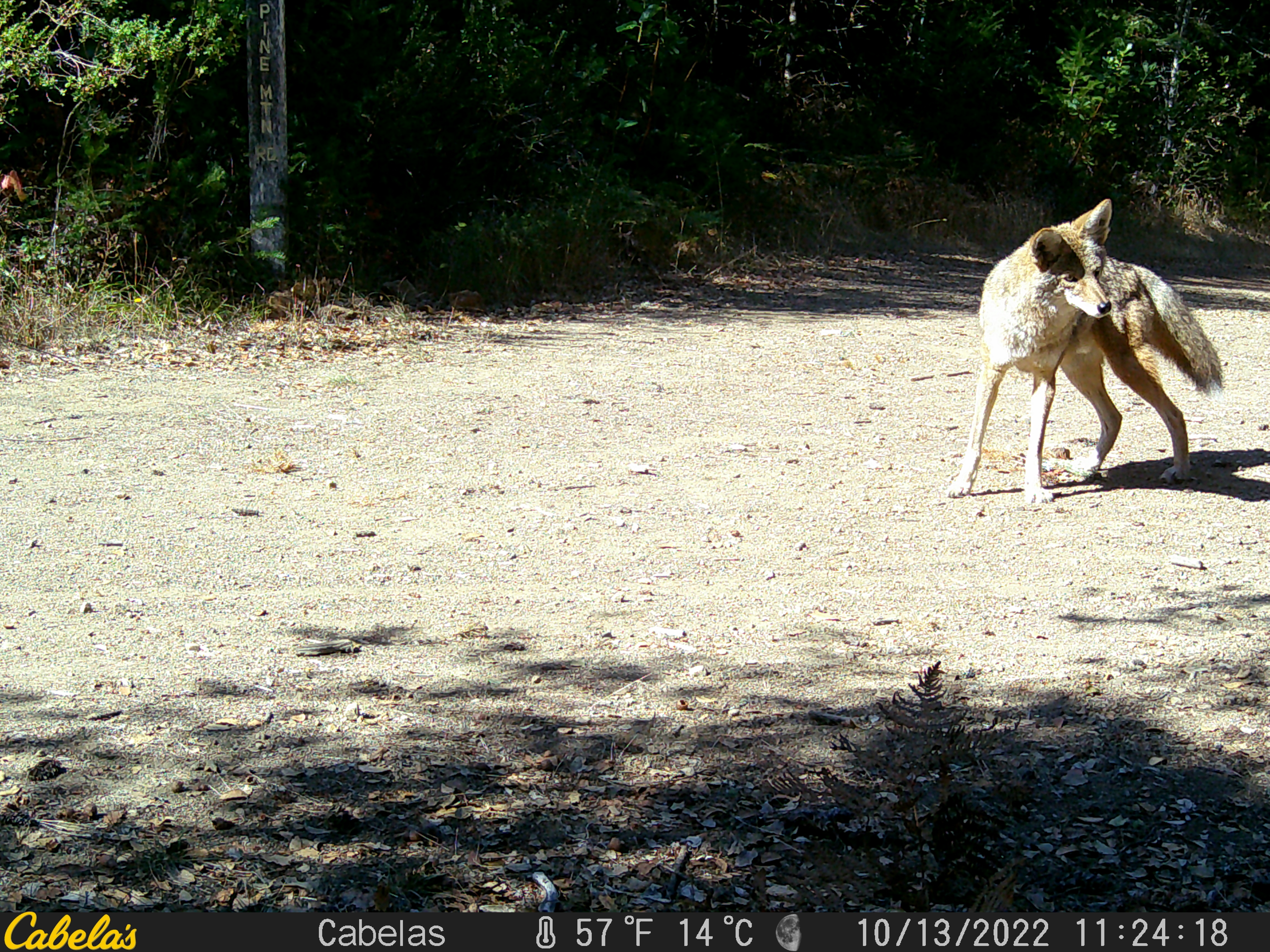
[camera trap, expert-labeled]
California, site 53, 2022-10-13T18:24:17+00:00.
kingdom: Animalia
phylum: Chordata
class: Mammalia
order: Carnivora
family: Canidae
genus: Canis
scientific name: Canis latrans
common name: coyote